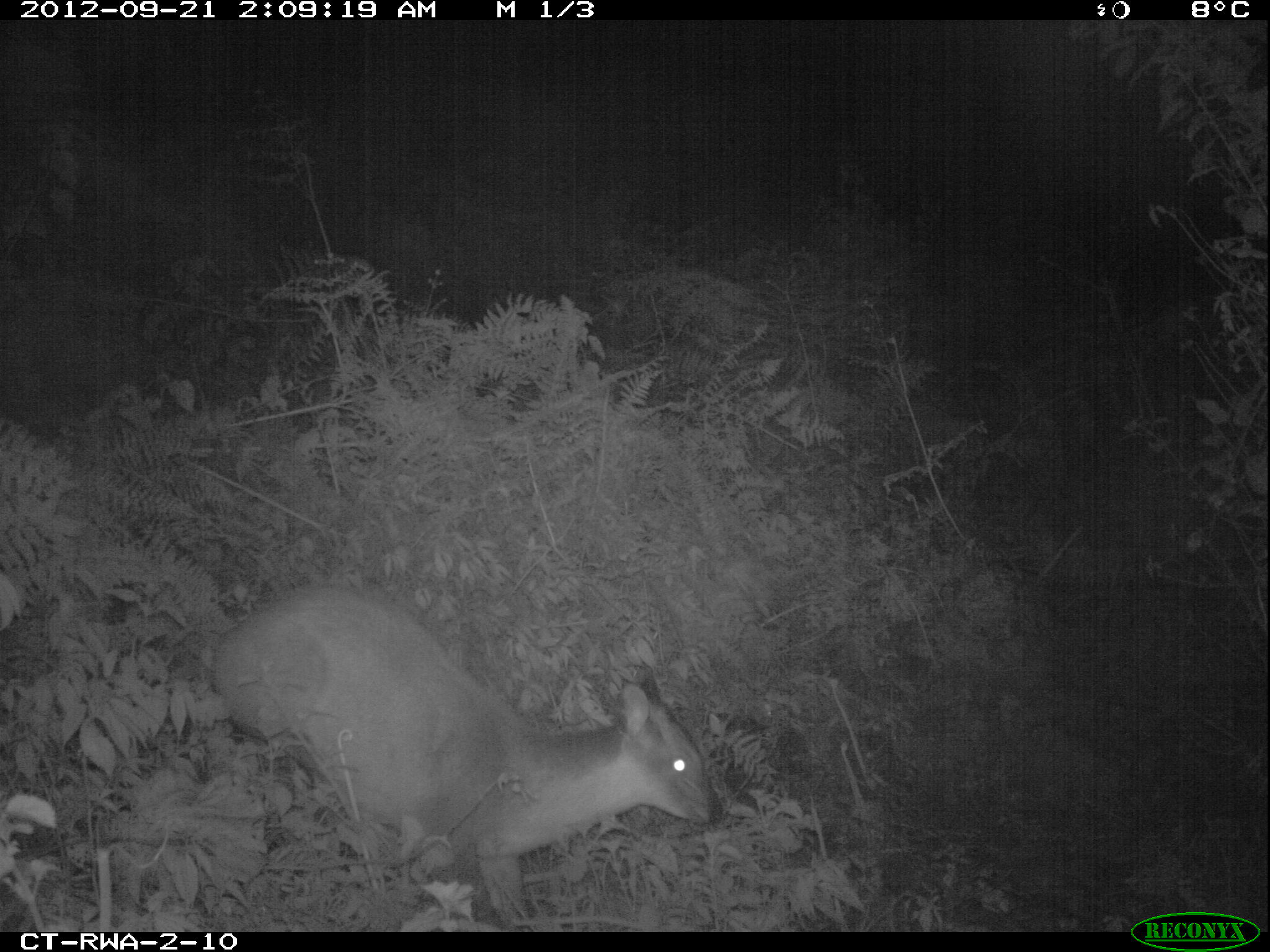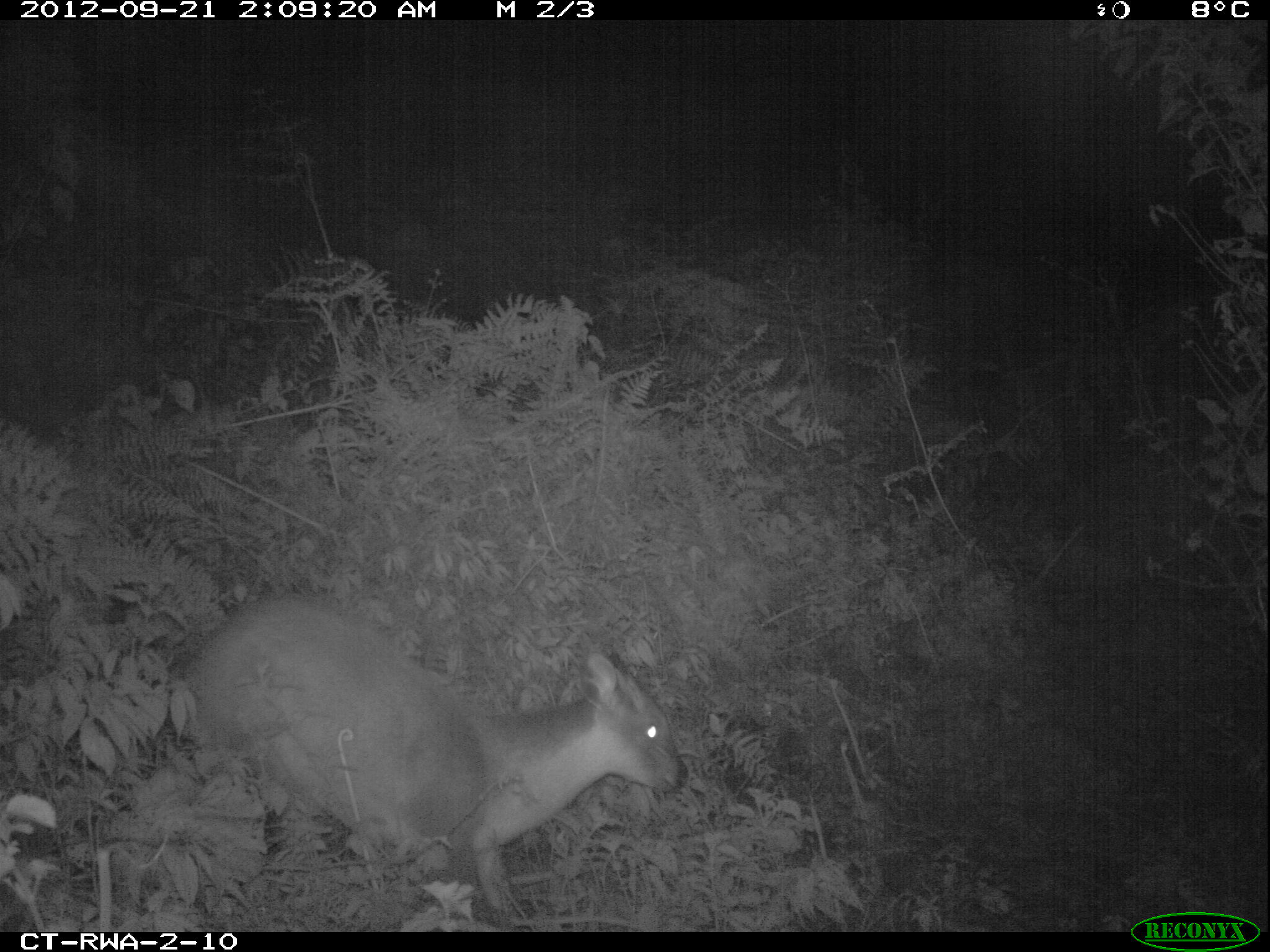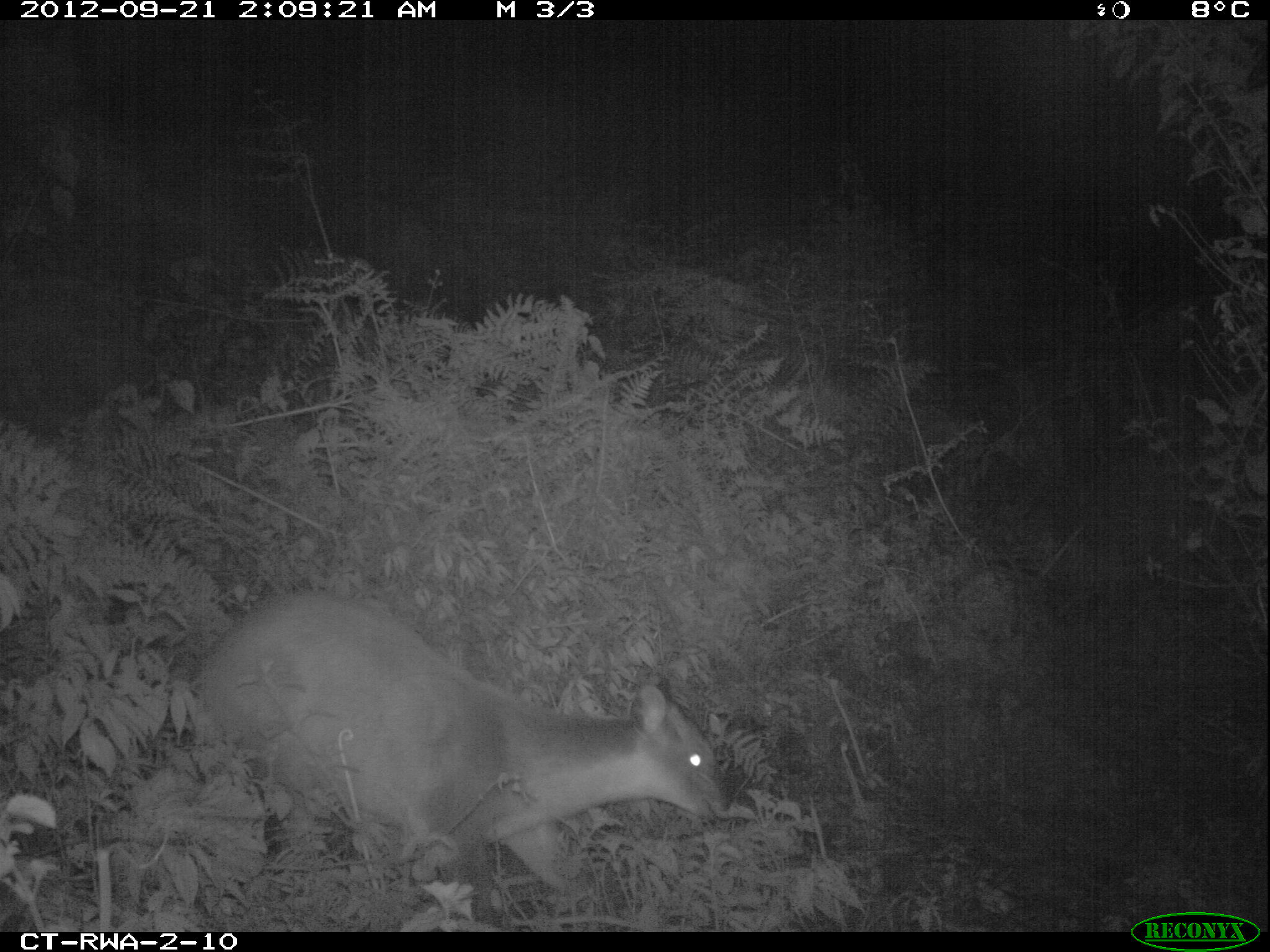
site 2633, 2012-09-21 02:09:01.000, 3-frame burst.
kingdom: Animalia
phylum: Chordata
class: Mammalia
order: Artiodactyla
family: Bovidae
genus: Cephalophus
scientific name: Cephalophus nigrifrons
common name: black-fronted duiker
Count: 1.